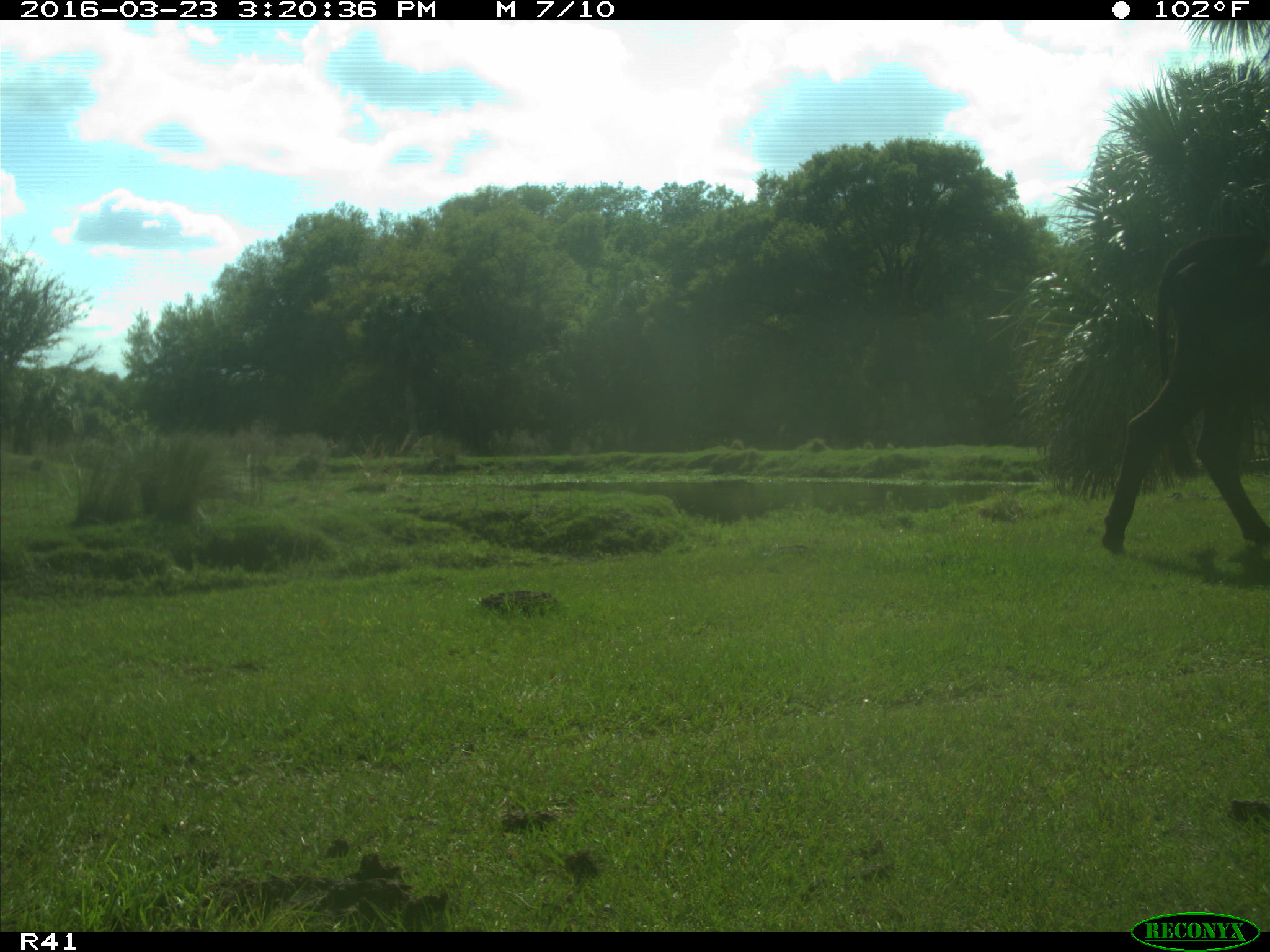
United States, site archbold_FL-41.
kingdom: Animalia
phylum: Chordata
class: Mammalia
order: Artiodactyla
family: Bovidae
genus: Bos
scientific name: Bos taurus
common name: domestic cow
Bos taurus (domestic cow).